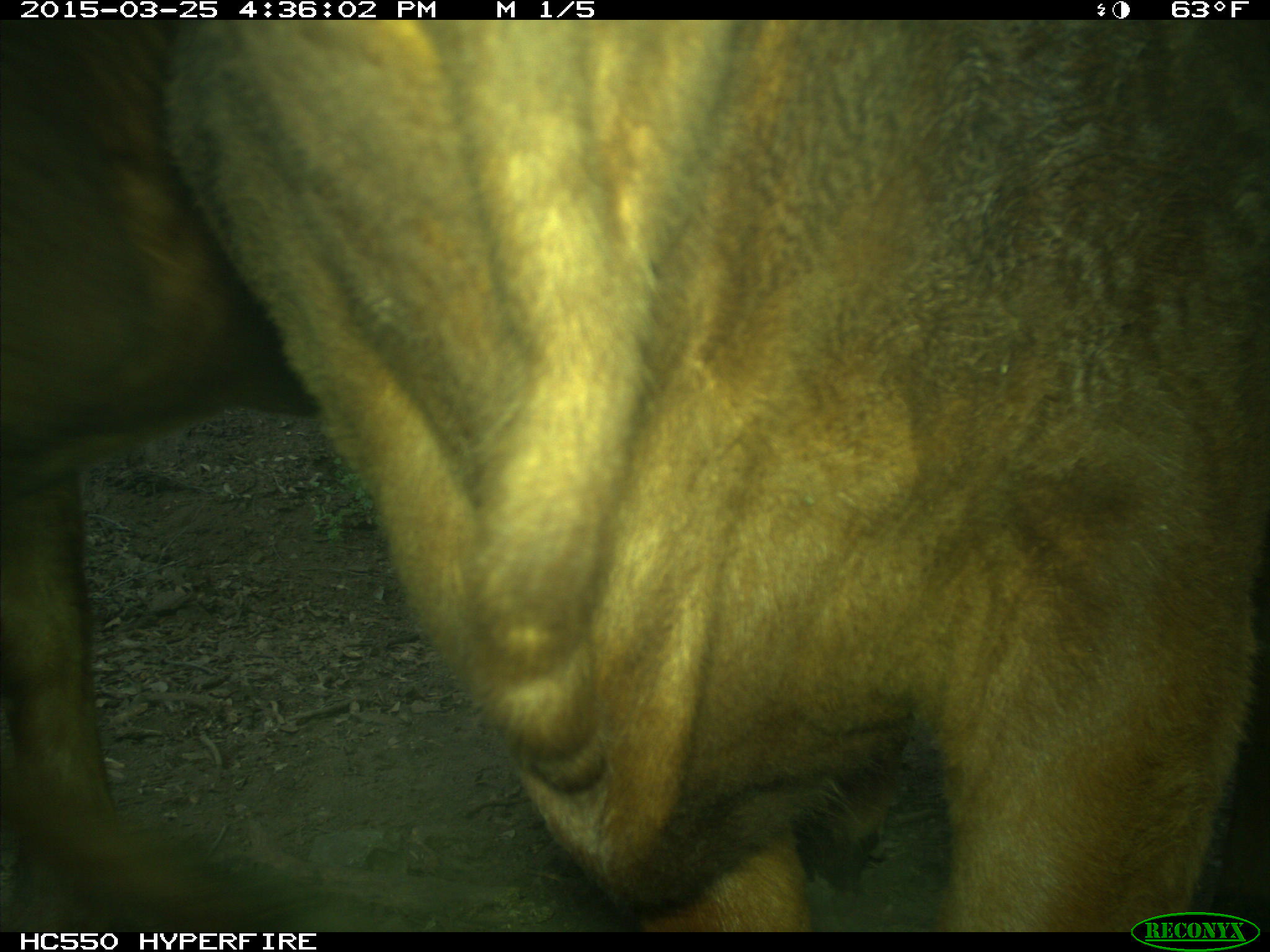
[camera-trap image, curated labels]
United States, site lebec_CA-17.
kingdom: Animalia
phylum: Chordata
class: Mammalia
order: Artiodactyla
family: Bovidae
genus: Bos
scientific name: Bos taurus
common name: domestic cow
Bos taurus (domestic cow).